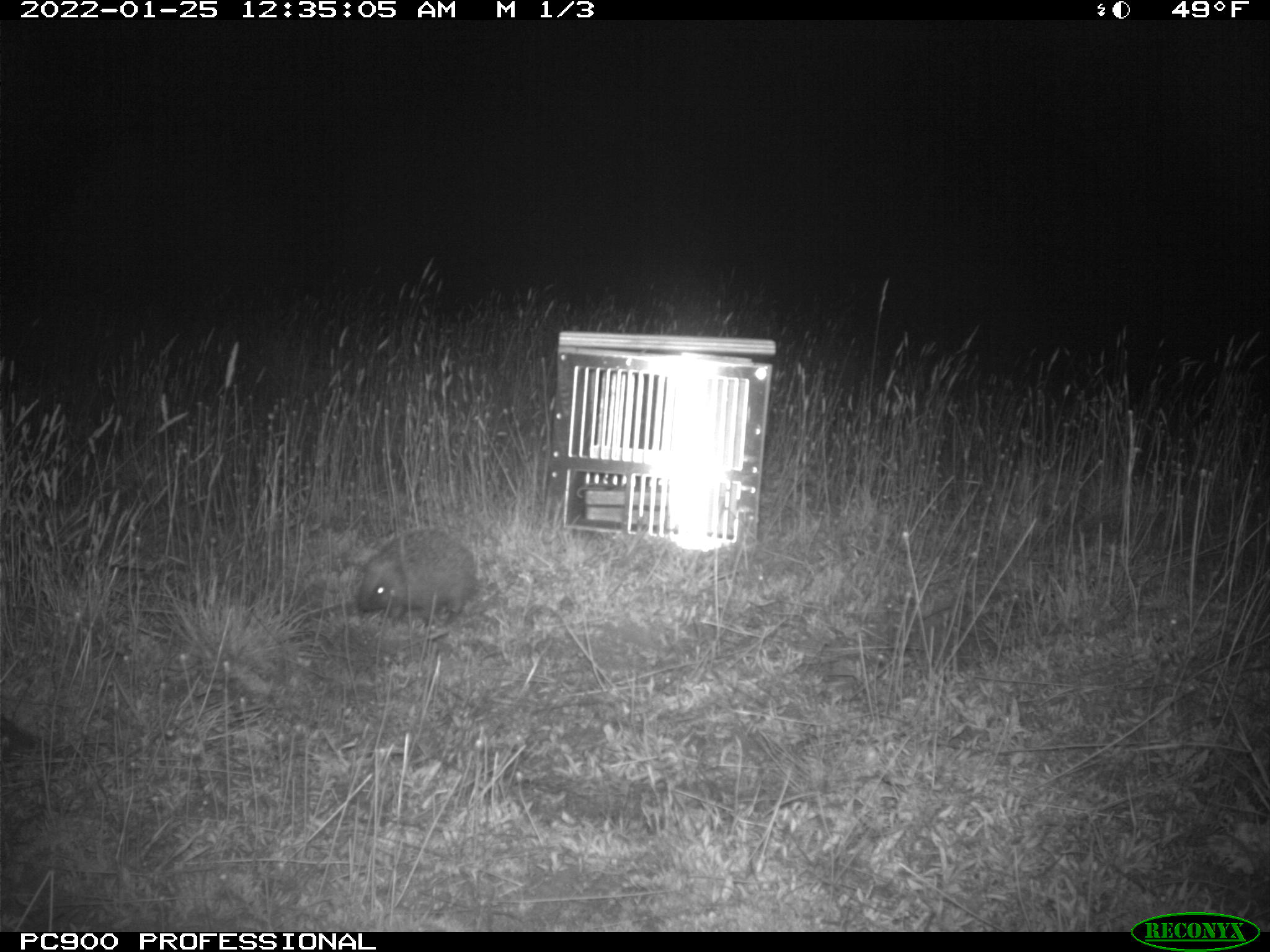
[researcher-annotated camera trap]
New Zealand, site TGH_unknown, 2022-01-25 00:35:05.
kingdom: Animalia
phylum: Chordata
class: Mammalia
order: Eulipotyphla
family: Erinaceidae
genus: Erinaceus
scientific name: Erinaceus europaeus europaeus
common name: european hedgehog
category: hedgehog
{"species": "hedgehog (european hedgehog) (Erinaceus europaeus europaeus)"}